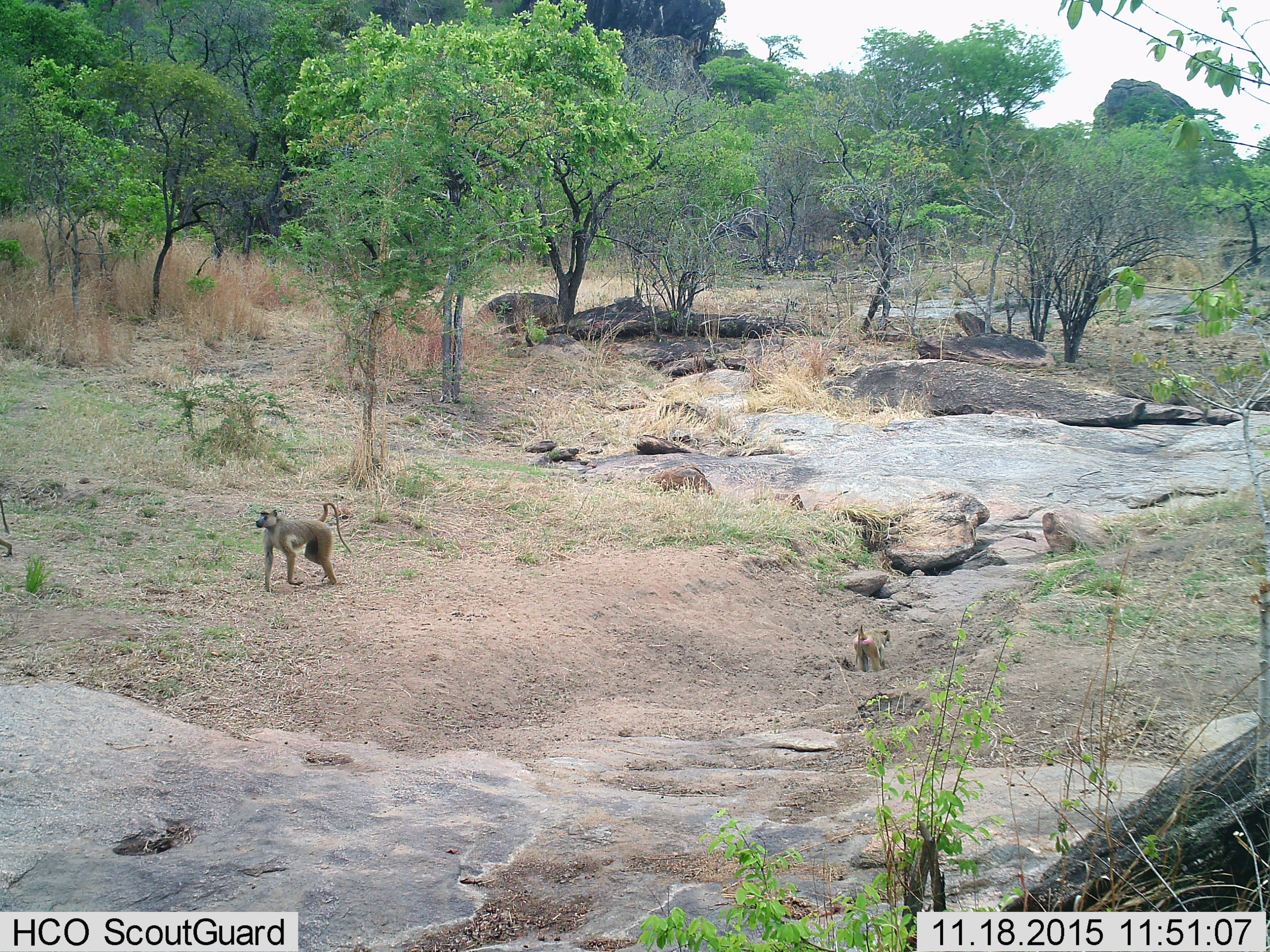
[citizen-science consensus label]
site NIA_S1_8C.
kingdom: Animalia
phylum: Chordata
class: Mammalia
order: Primates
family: Cercopithecidae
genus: Papio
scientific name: Papio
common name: baboon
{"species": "baboon (Papio)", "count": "3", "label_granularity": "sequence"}